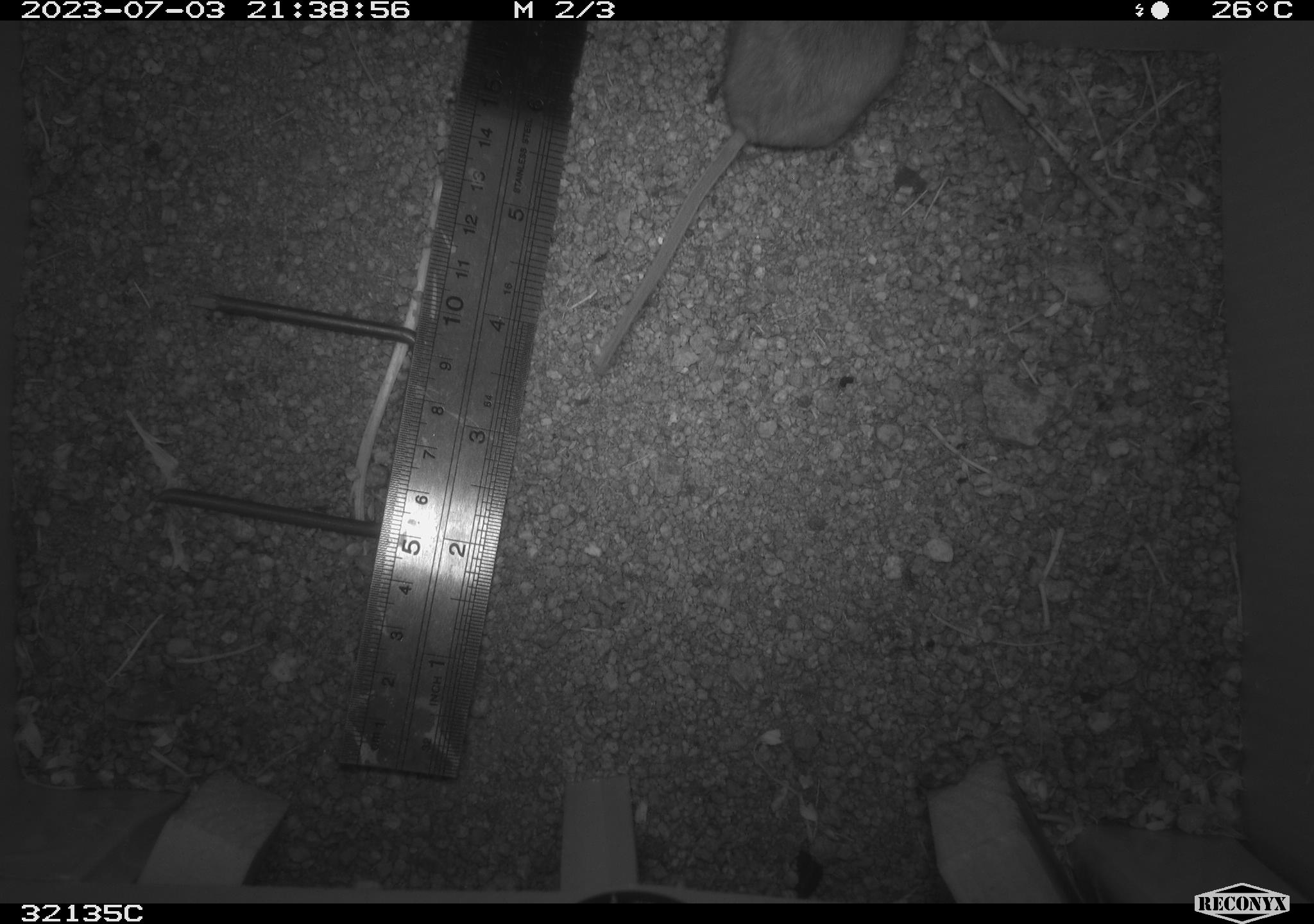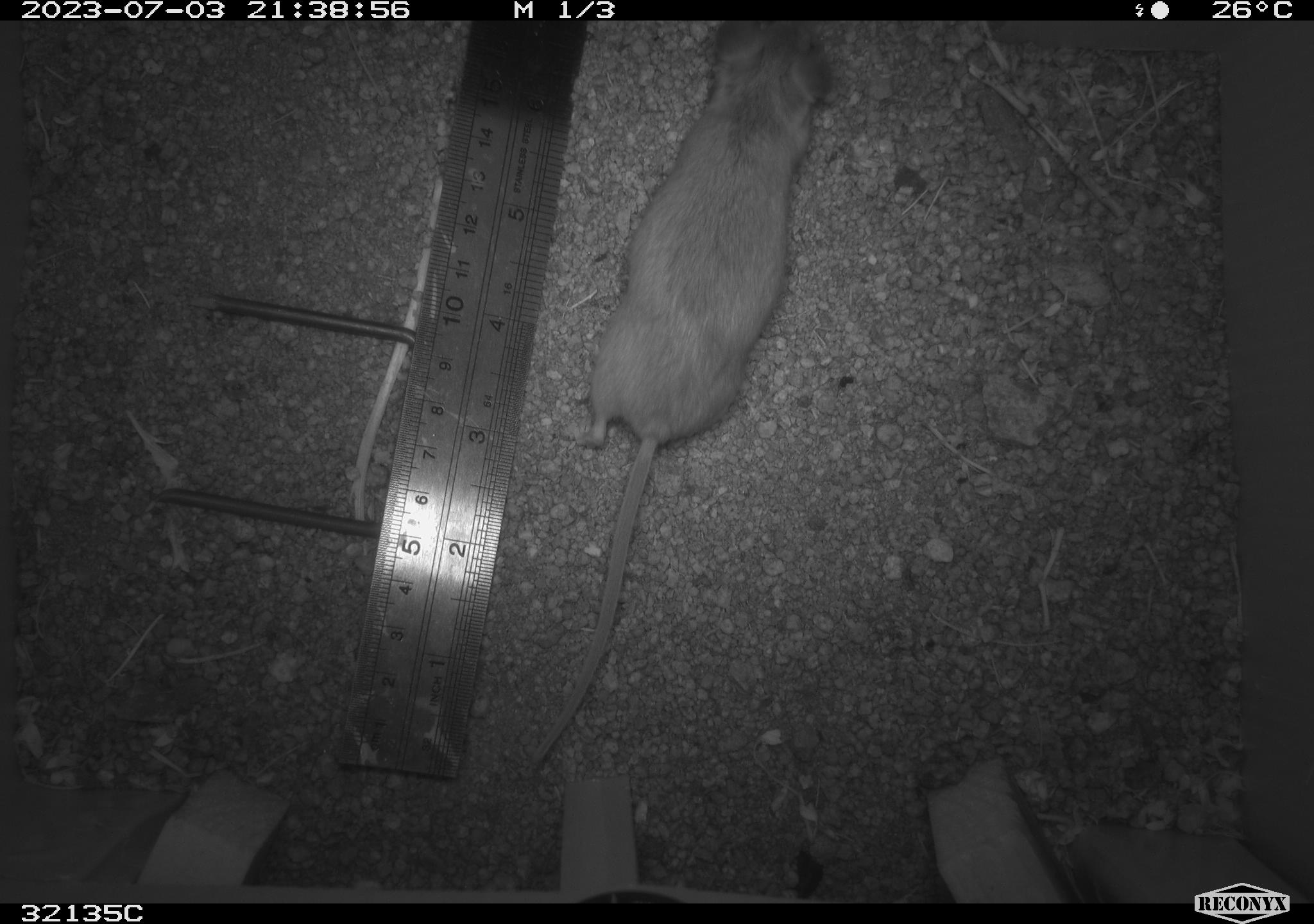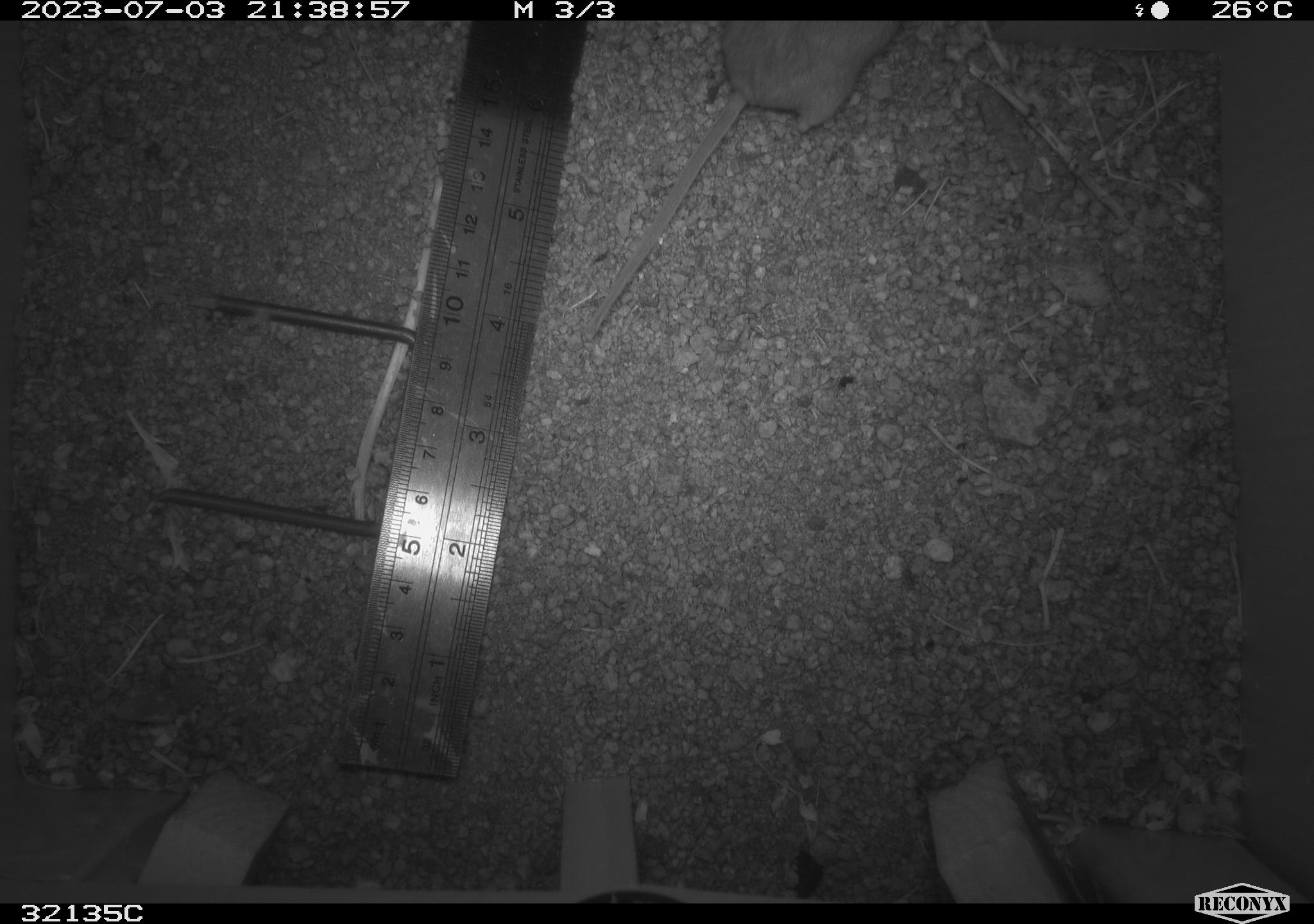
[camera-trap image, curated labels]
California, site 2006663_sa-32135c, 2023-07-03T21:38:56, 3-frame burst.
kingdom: Animalia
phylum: Chordata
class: Mammalia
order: Rodentia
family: Cricetidae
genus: Peromyscus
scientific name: Peromyscus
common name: deer mice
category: peromyscus species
Peromyscus species (deer mice) (Peromyscus).